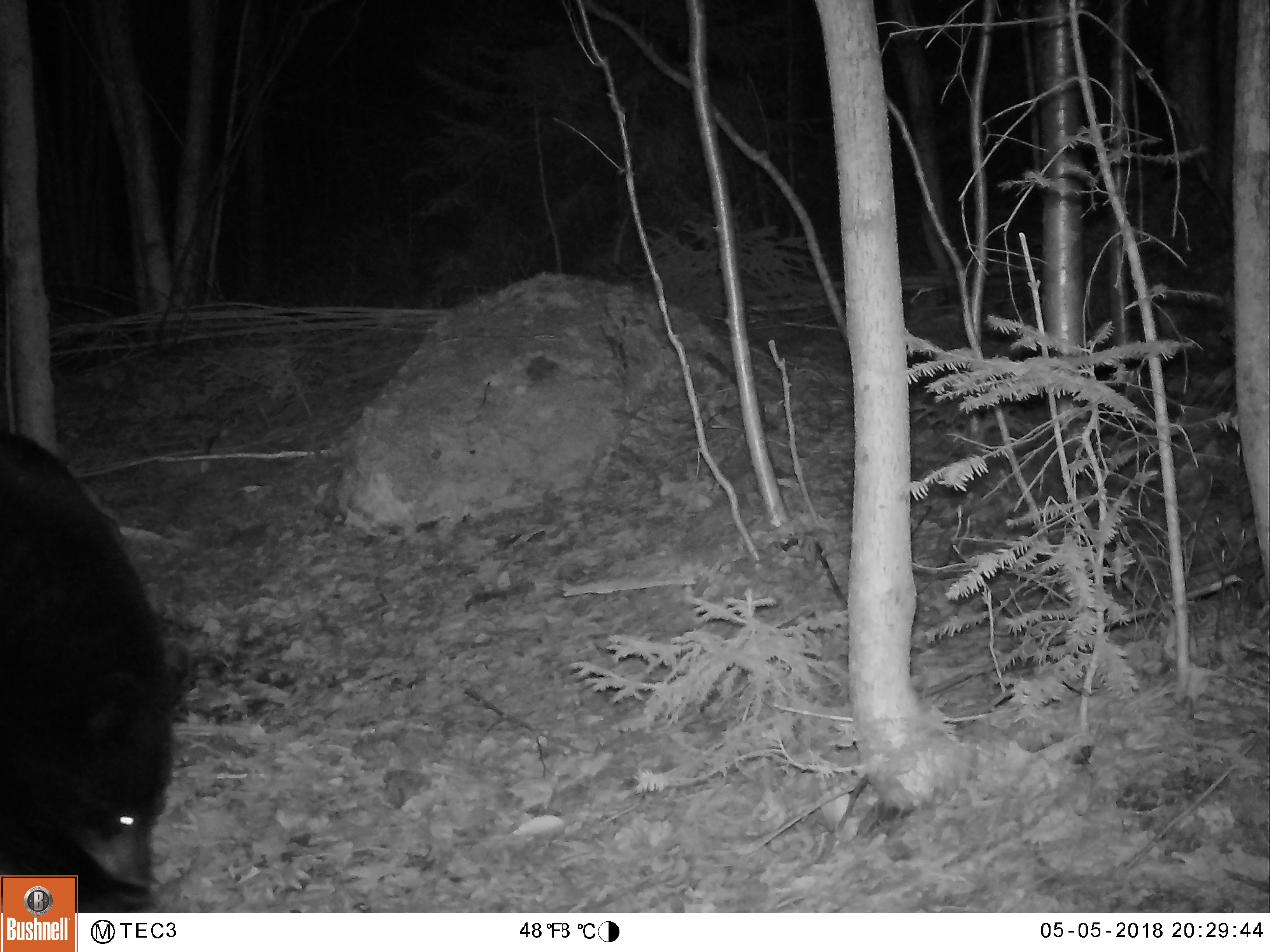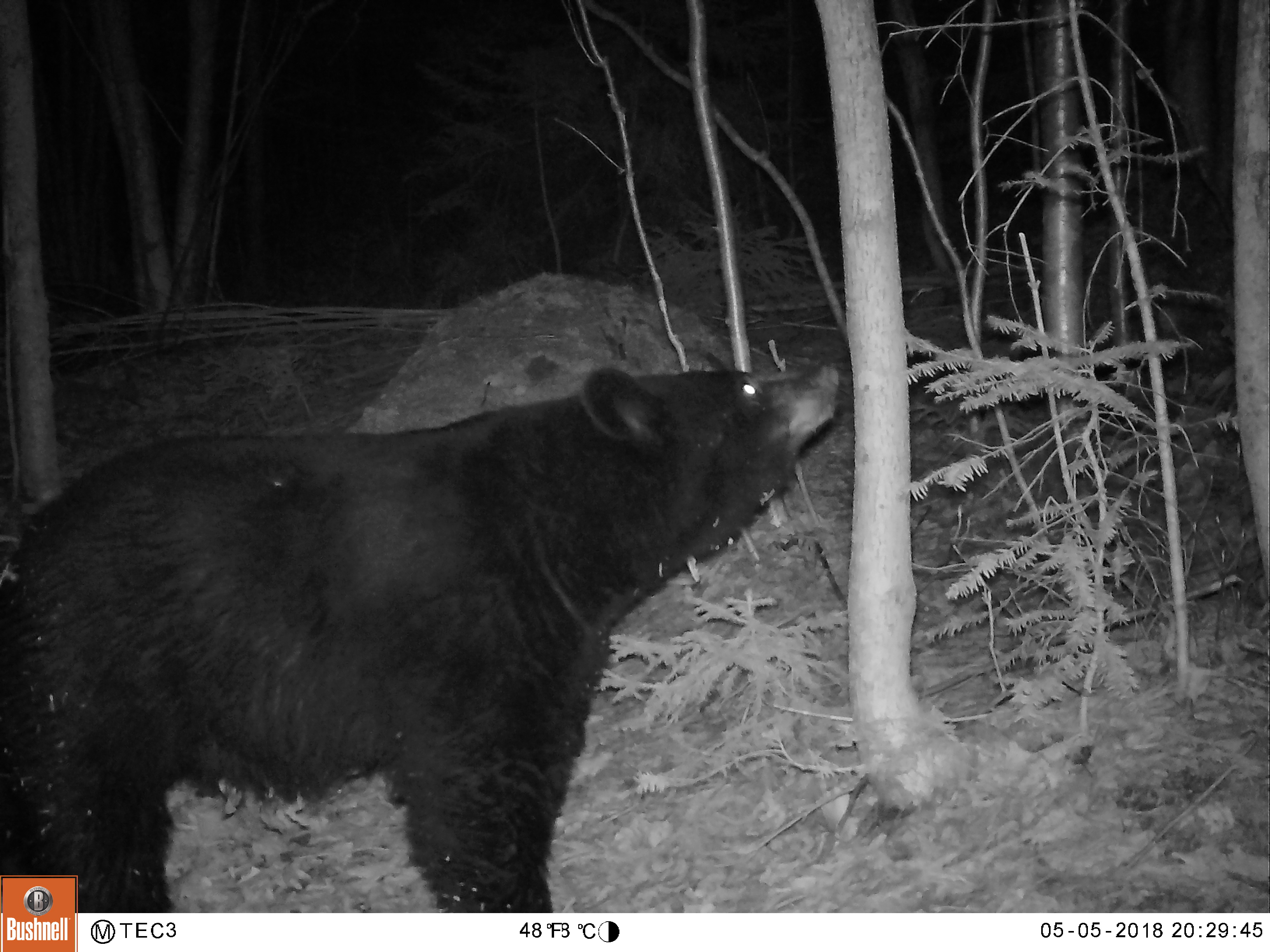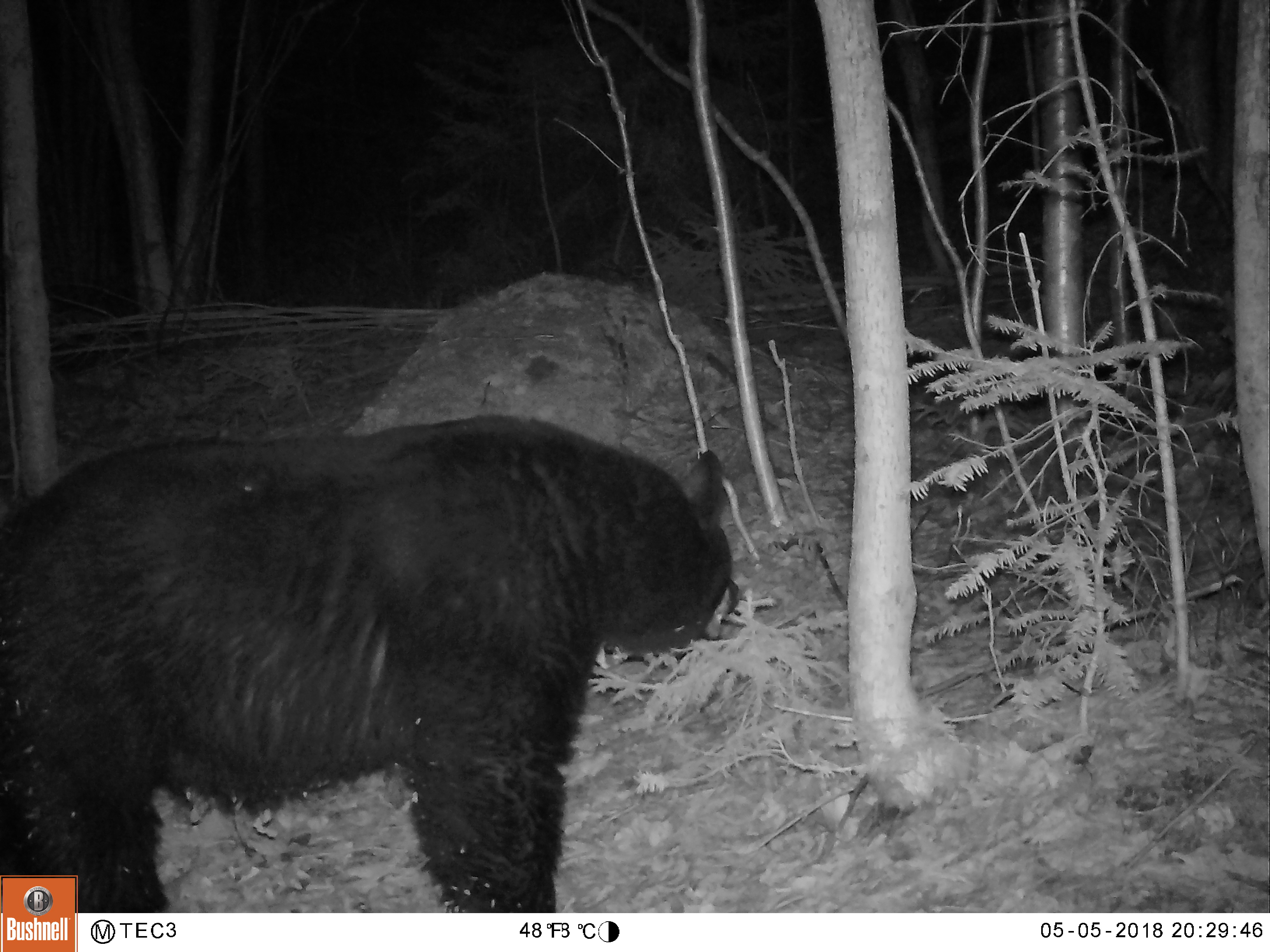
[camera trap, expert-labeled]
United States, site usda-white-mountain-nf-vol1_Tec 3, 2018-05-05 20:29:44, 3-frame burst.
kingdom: Animalia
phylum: Chordata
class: Mammalia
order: Carnivora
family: Ursidae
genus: Ursus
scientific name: Ursus americanus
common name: black bear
Black bear (Ursus americanus).